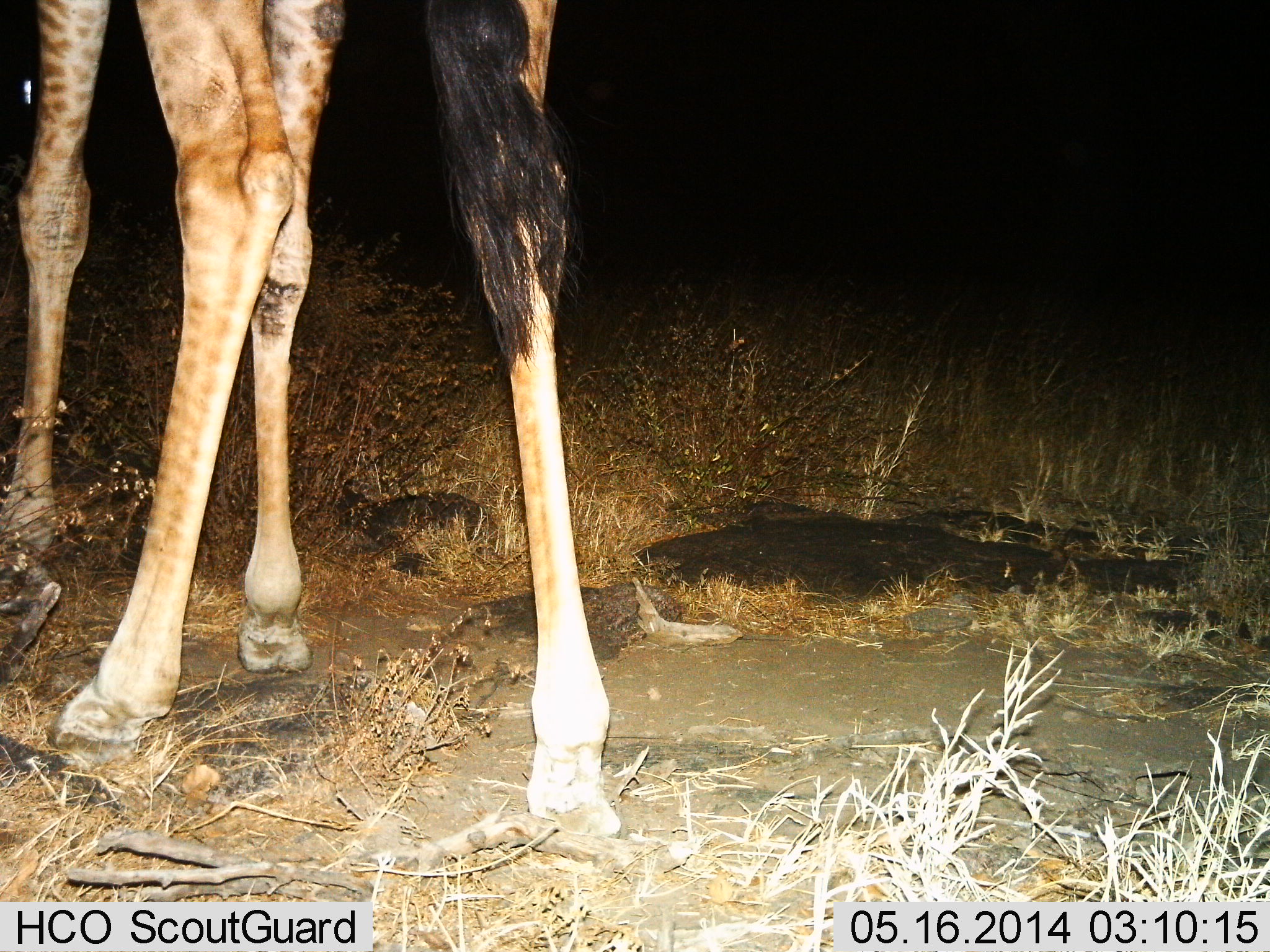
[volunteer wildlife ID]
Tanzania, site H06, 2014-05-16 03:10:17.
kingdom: Animalia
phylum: Chordata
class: Mammalia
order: Artiodactyla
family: Giraffidae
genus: Giraffa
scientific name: Giraffa camelopardalis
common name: giraffe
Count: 1.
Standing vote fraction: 90%.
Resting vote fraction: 0%.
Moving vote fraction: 20%.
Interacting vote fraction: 0%.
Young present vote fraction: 0%.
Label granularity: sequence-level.